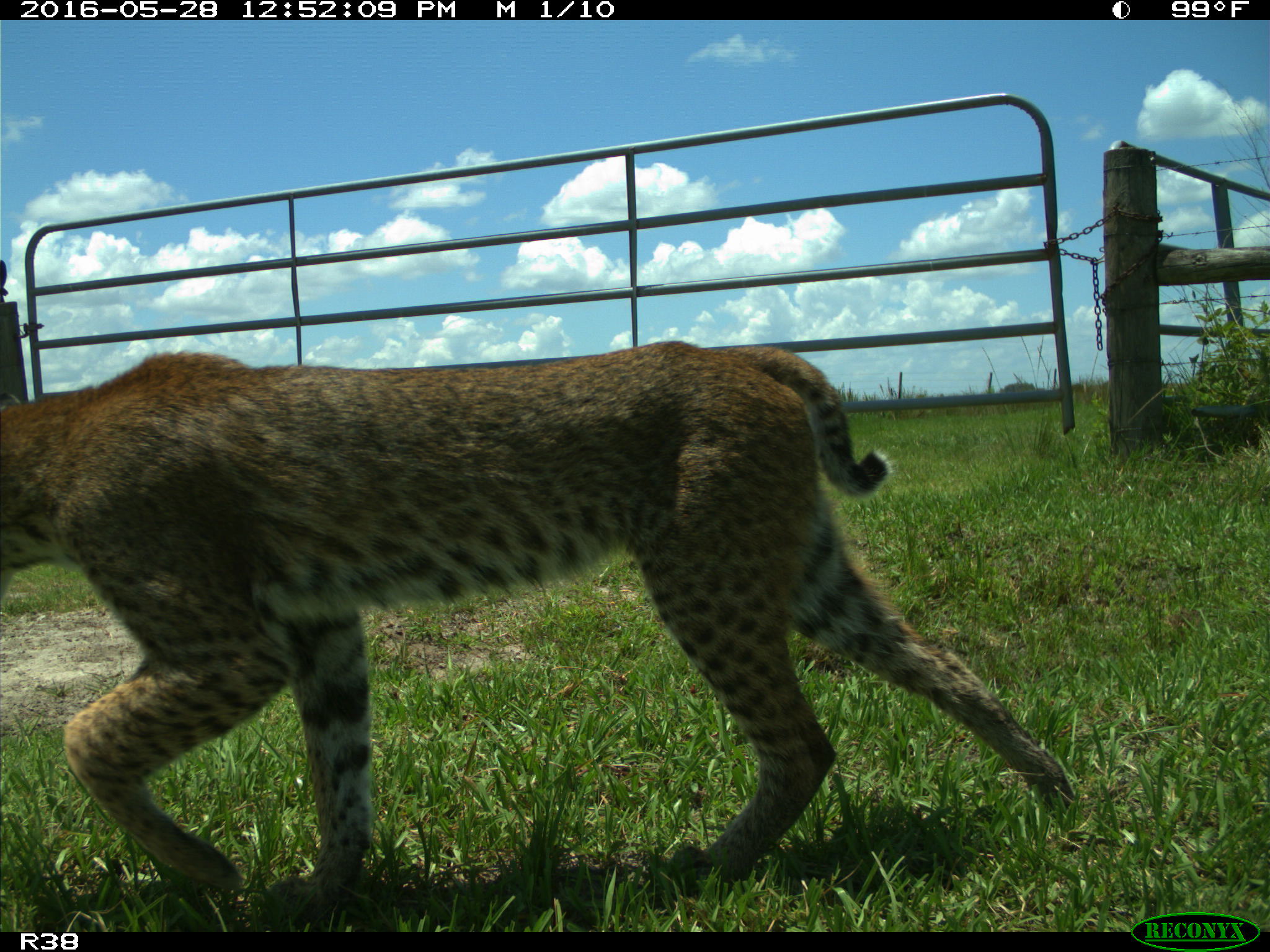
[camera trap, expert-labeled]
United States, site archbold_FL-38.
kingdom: Animalia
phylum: Chordata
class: Mammalia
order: Carnivora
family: Felidae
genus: Lynx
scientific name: Lynx rufus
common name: bobcat